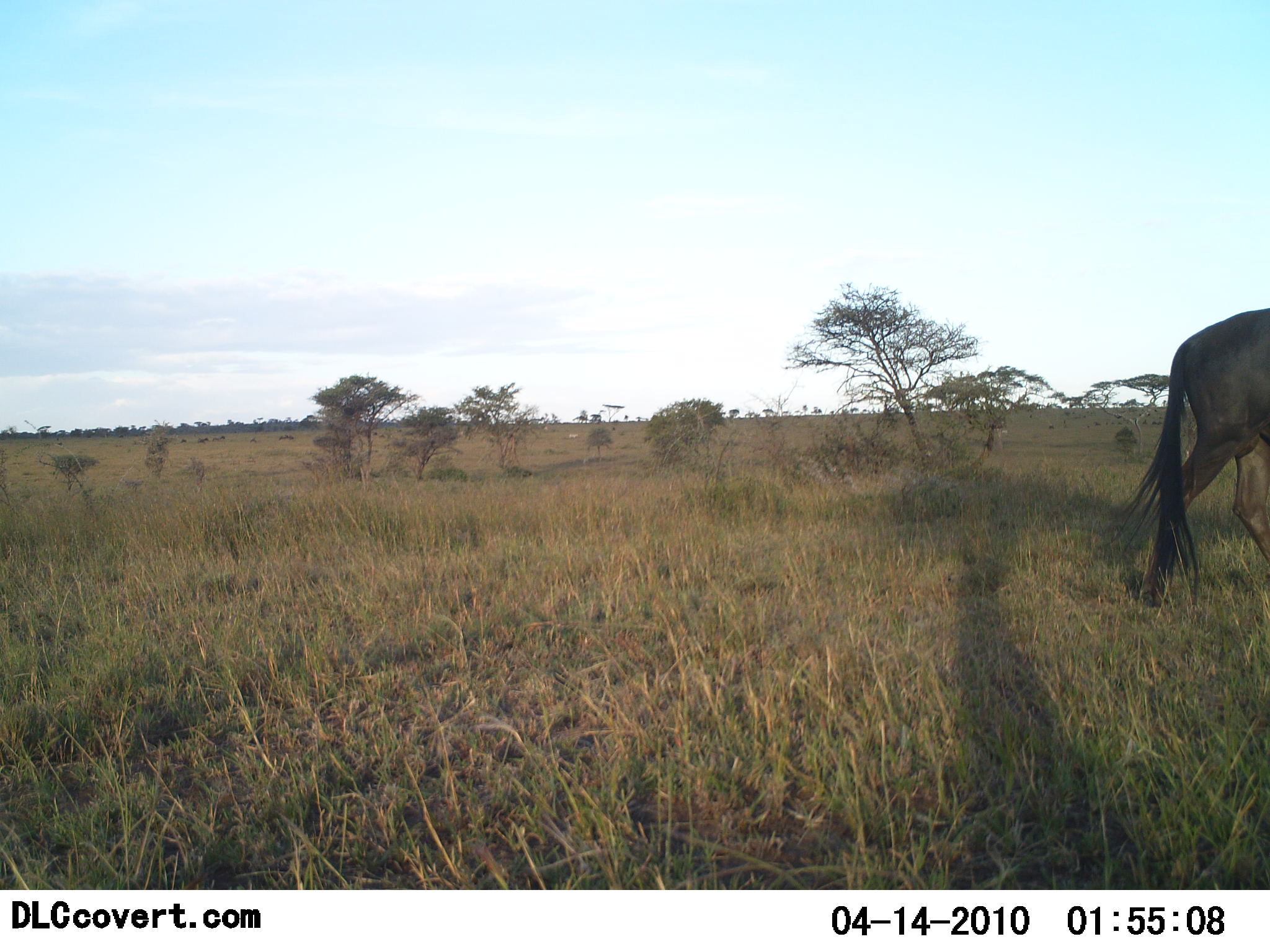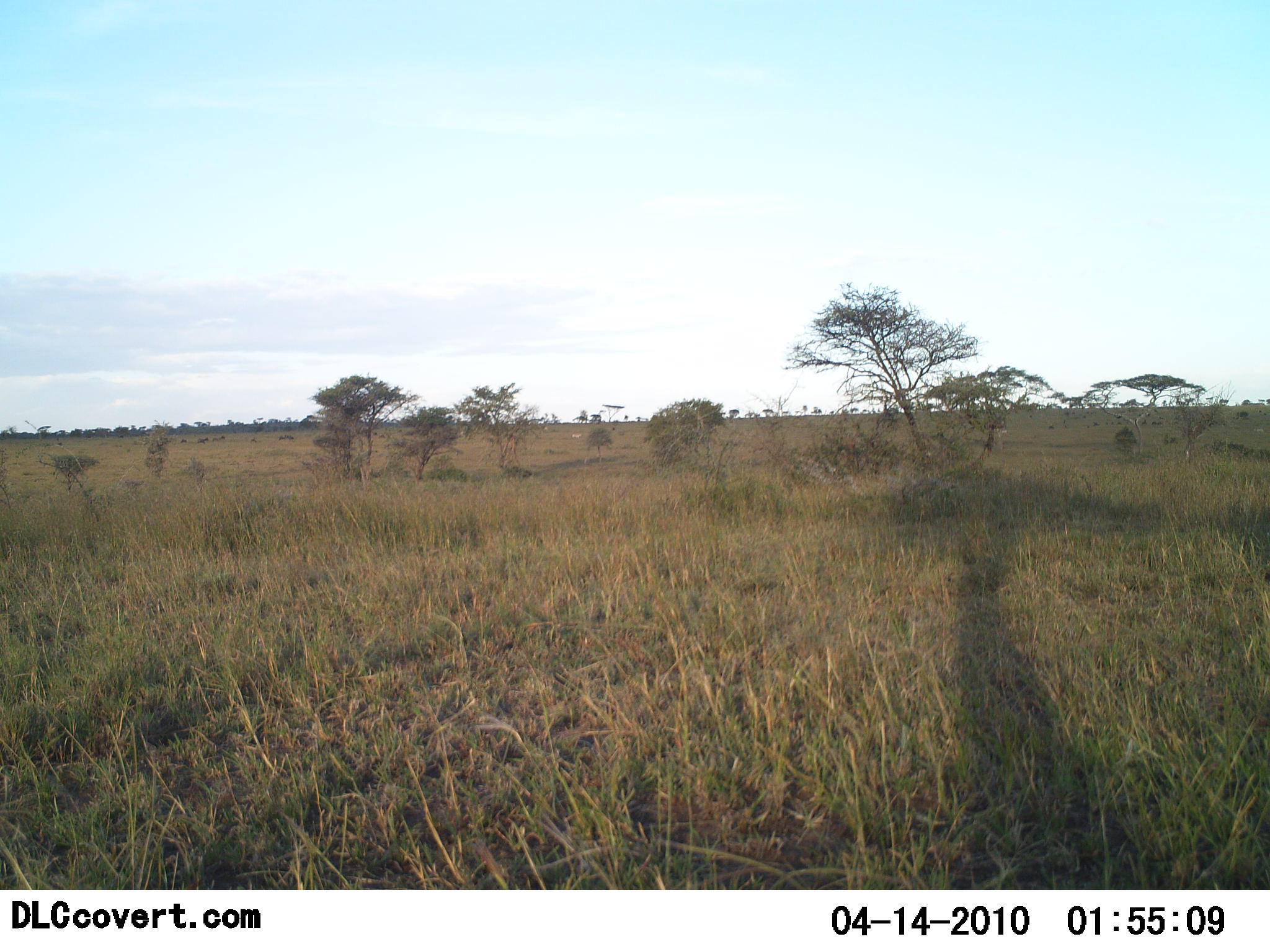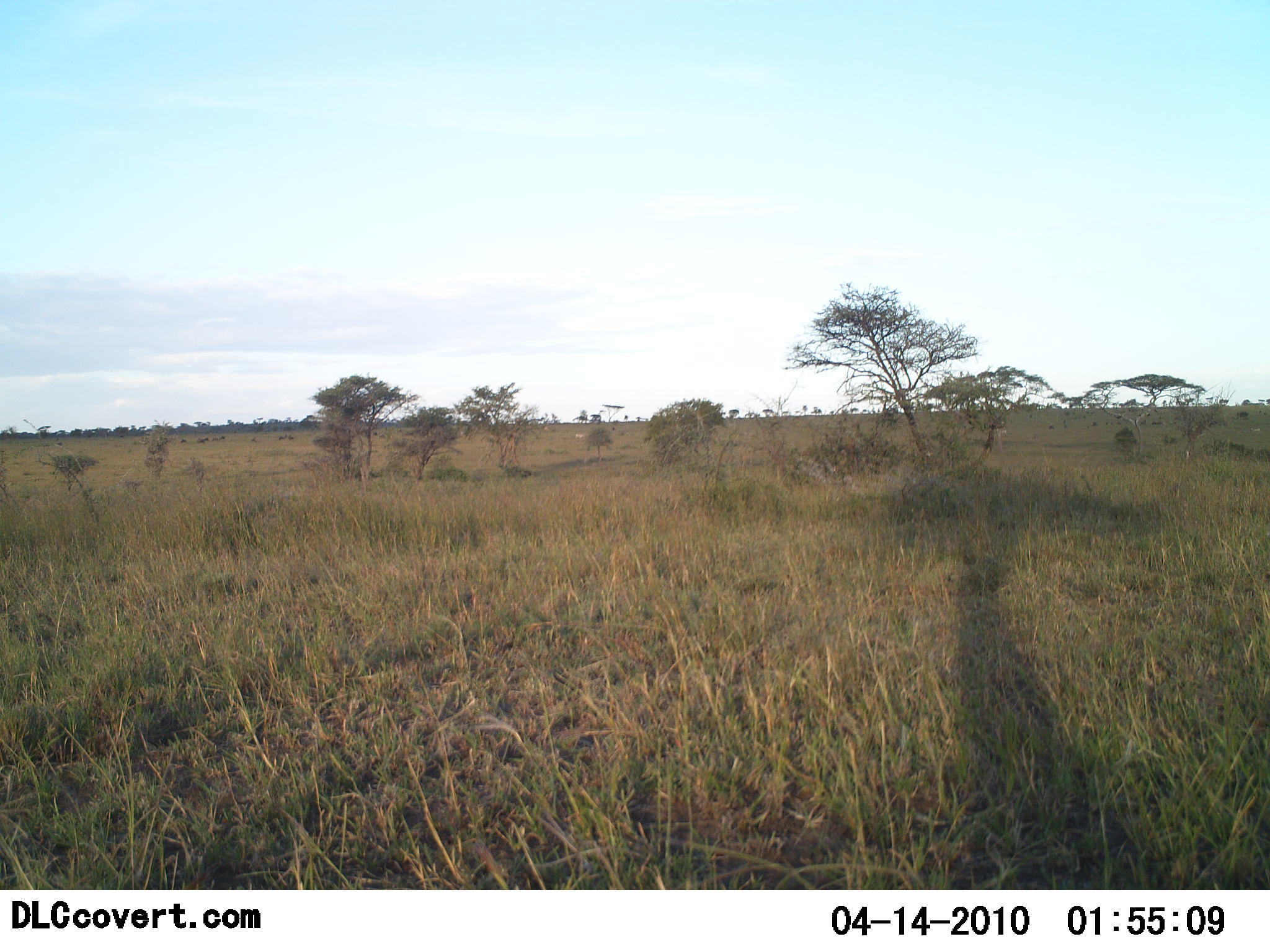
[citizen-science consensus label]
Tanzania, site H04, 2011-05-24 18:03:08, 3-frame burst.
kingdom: Animalia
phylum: Chordata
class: Mammalia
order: Artiodactyla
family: Bovidae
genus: Connochaetes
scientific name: Connochaetes taurinus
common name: blue wildebeest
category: wildebeest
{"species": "wildebeest (blue wildebeest) (Connochaetes taurinus)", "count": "1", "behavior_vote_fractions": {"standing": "0%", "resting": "0%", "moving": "100%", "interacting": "0%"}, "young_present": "0%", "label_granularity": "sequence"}